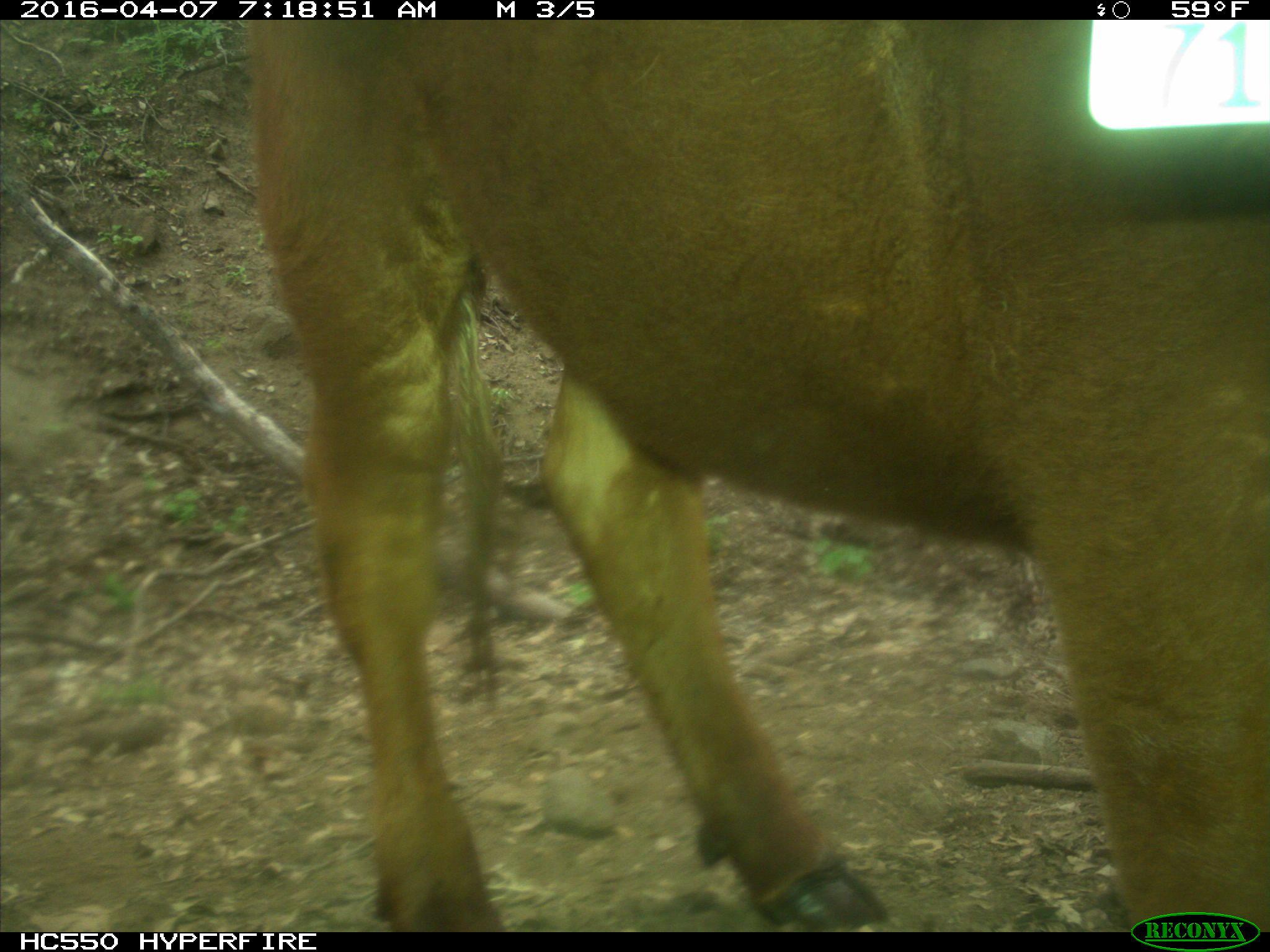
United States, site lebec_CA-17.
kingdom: Animalia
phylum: Chordata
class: Mammalia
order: Artiodactyla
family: Bovidae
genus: Bos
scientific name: Bos taurus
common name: domestic cow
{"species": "Bos taurus (domestic cow)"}